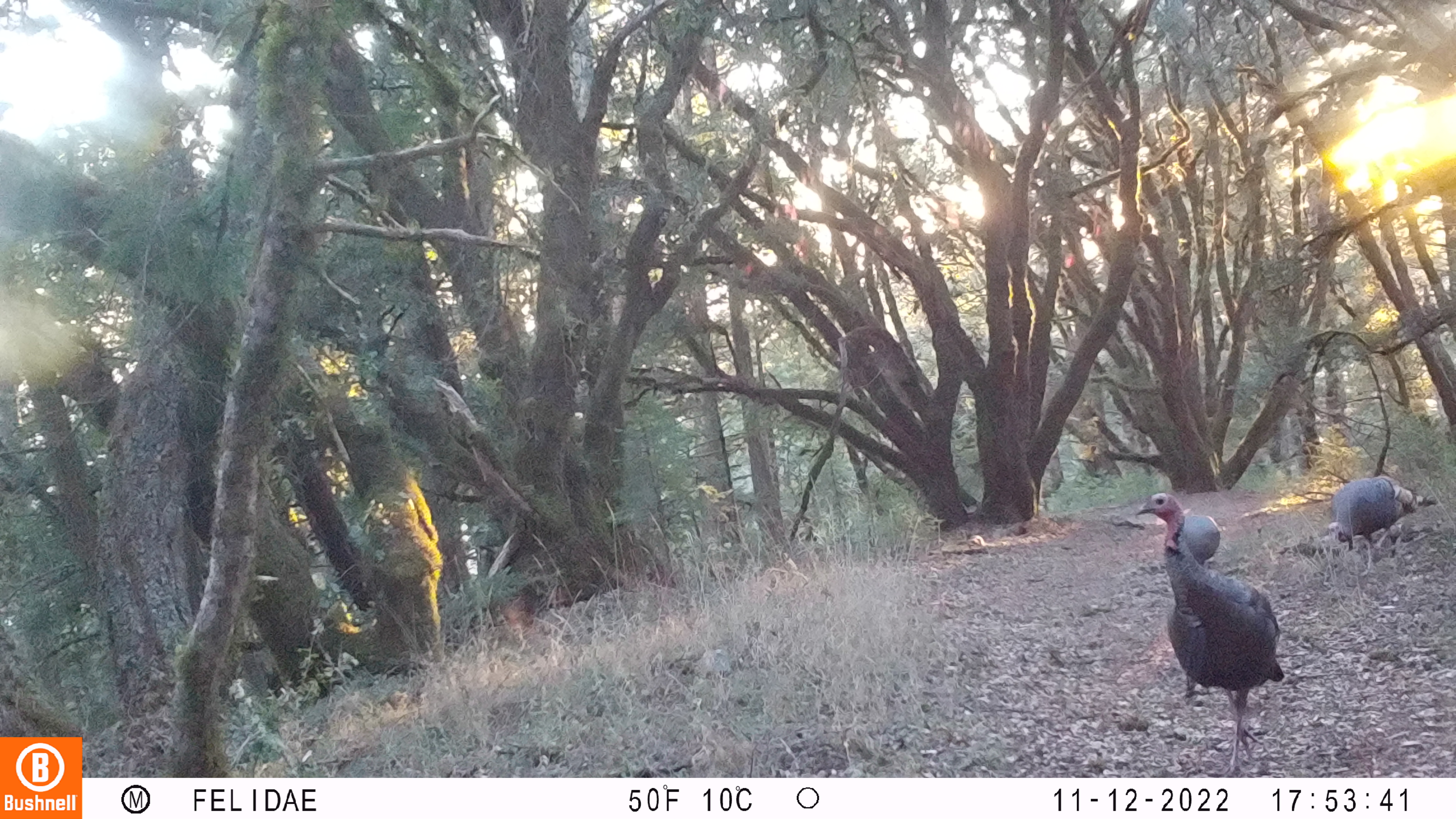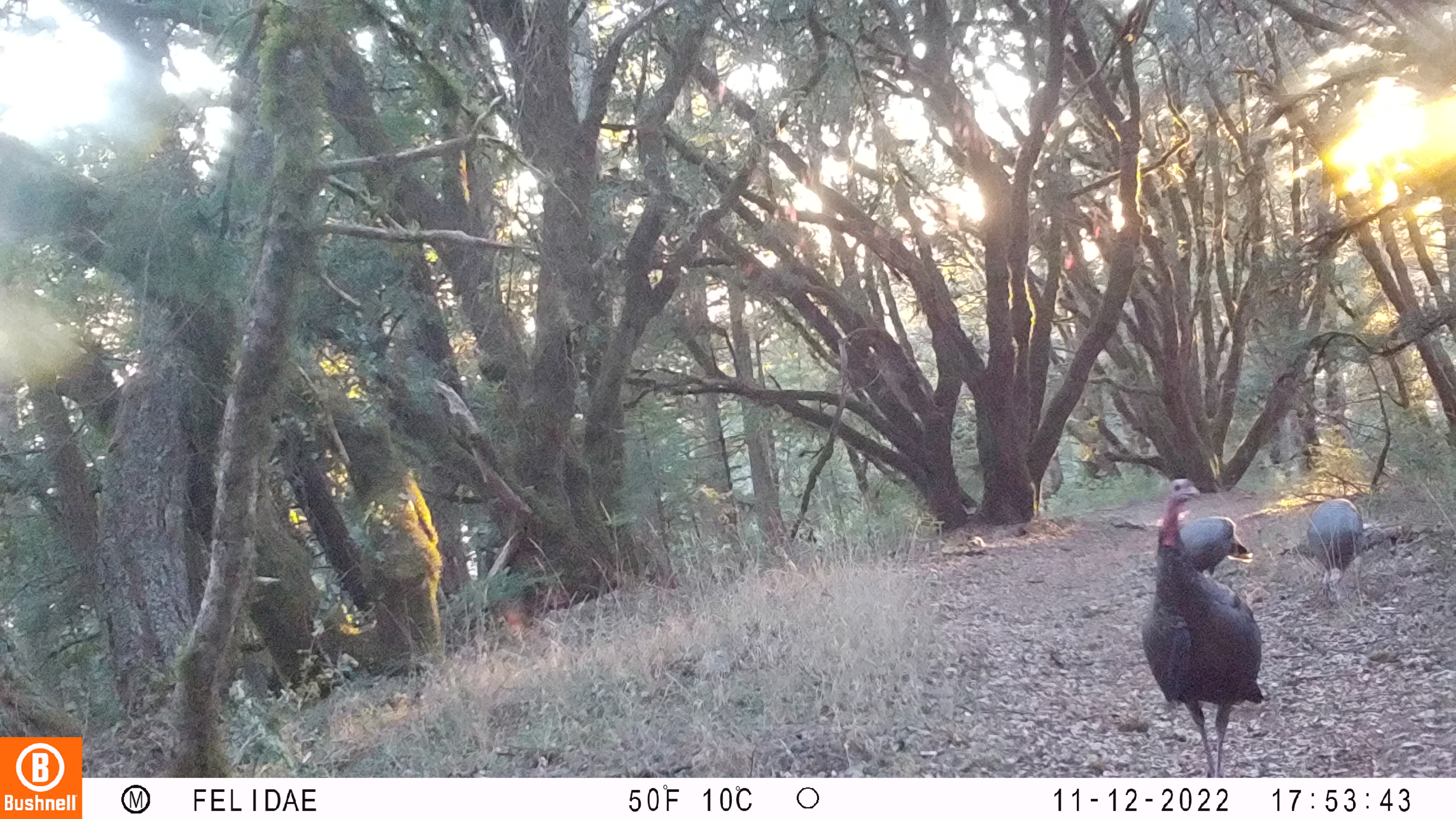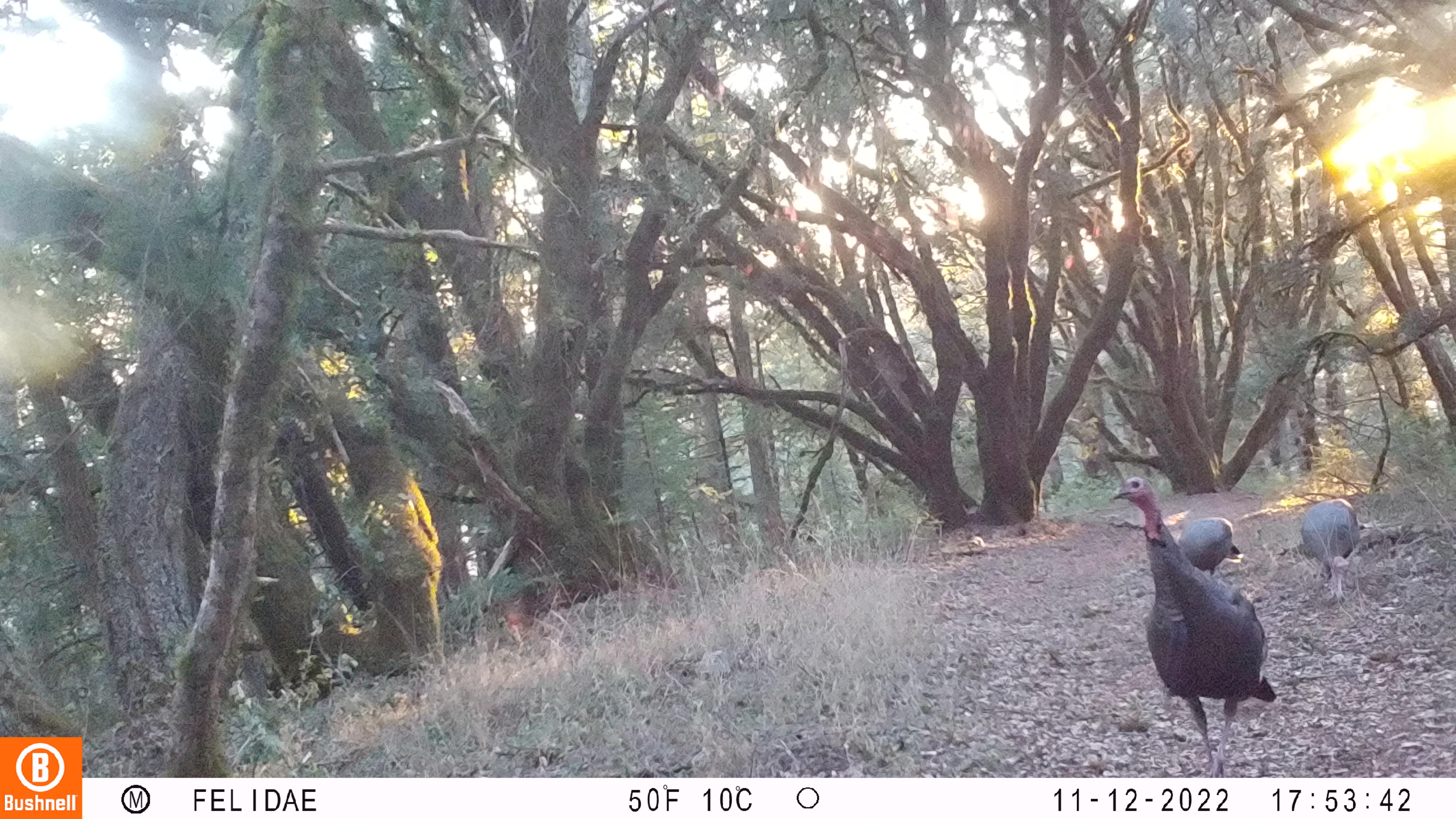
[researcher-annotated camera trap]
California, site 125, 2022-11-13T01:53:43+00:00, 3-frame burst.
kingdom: Animalia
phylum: Chordata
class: Aves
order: Galliformes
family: Phasianidae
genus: Meleagris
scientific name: Meleagris gallopavo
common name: turkey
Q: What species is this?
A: Turkey (Meleagris gallopavo).